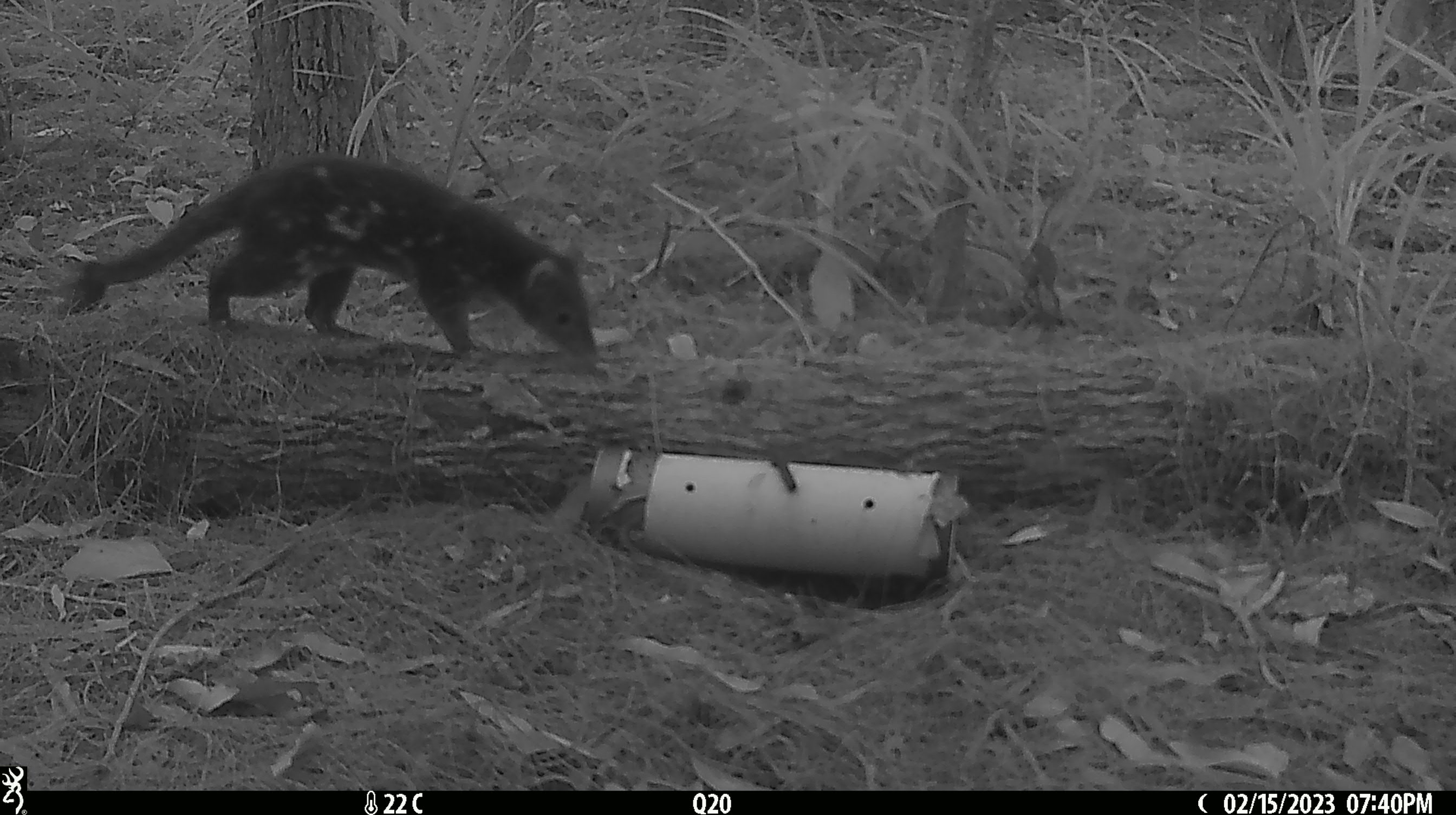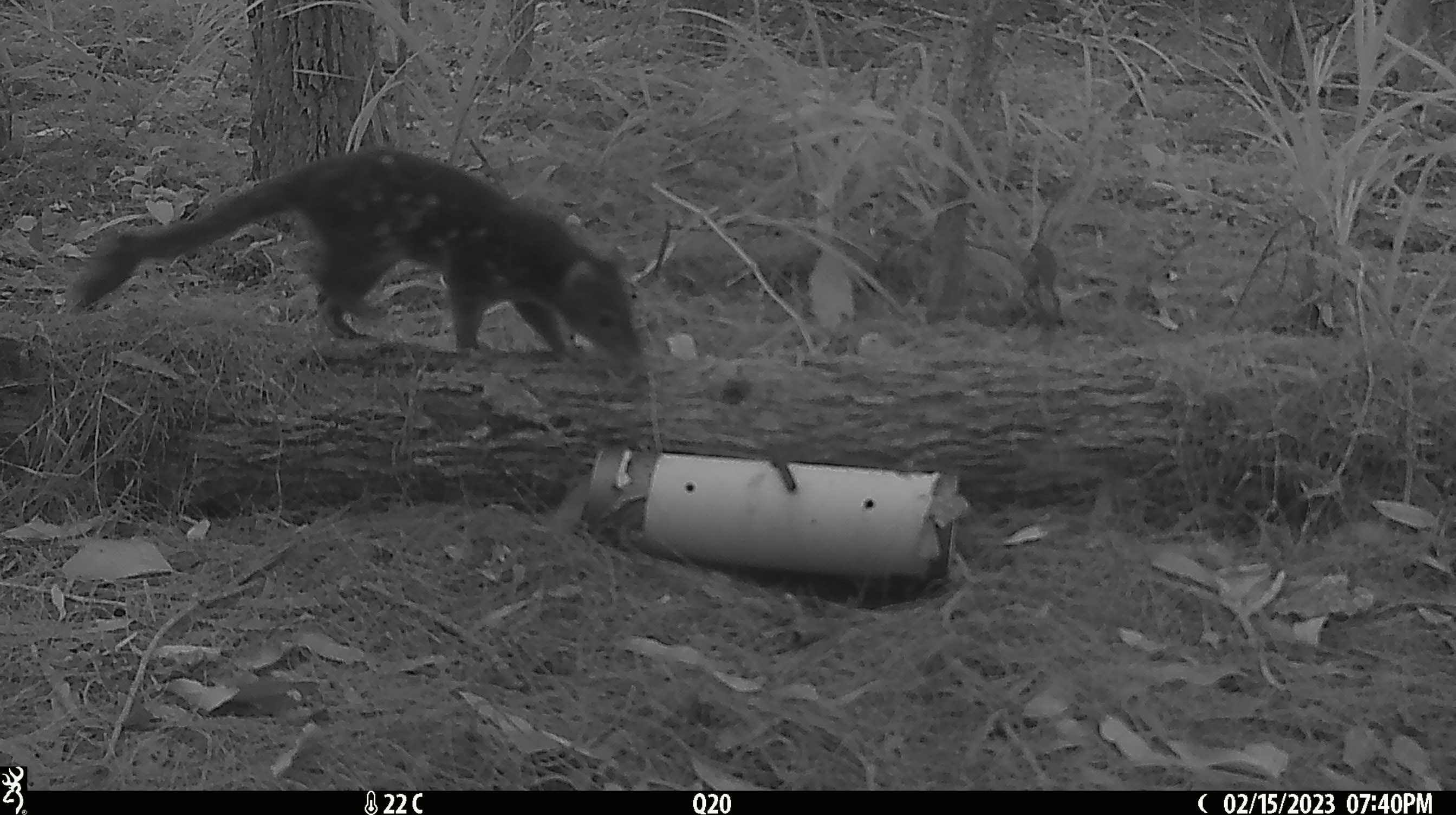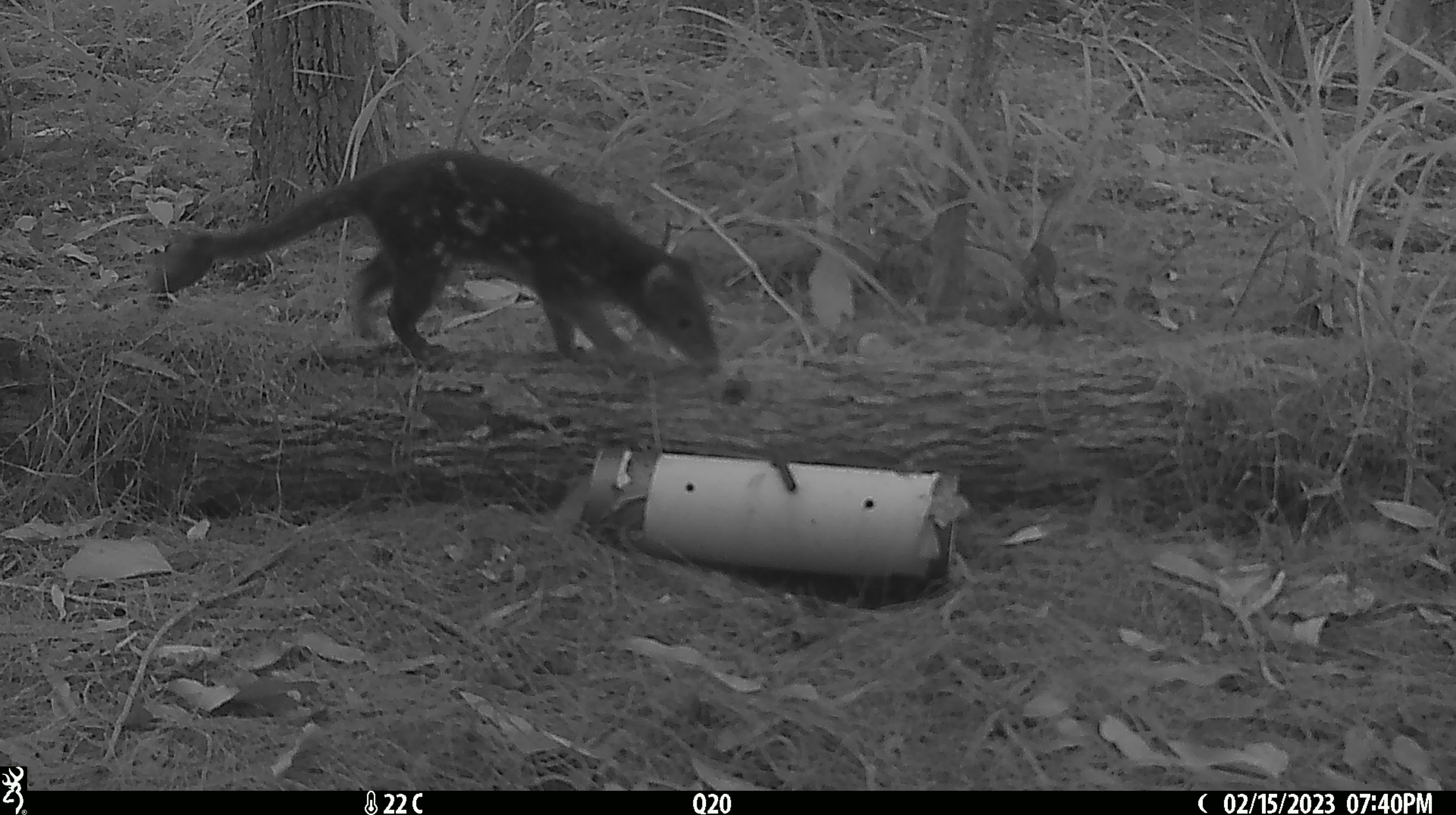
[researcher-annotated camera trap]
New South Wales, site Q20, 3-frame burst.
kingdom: Animalia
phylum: Chordata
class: Mammalia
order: Dasyuromorphia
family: Dasyuridae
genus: Dasyurus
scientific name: Dasyurus maculatus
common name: spotted-tailed quoll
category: quoll